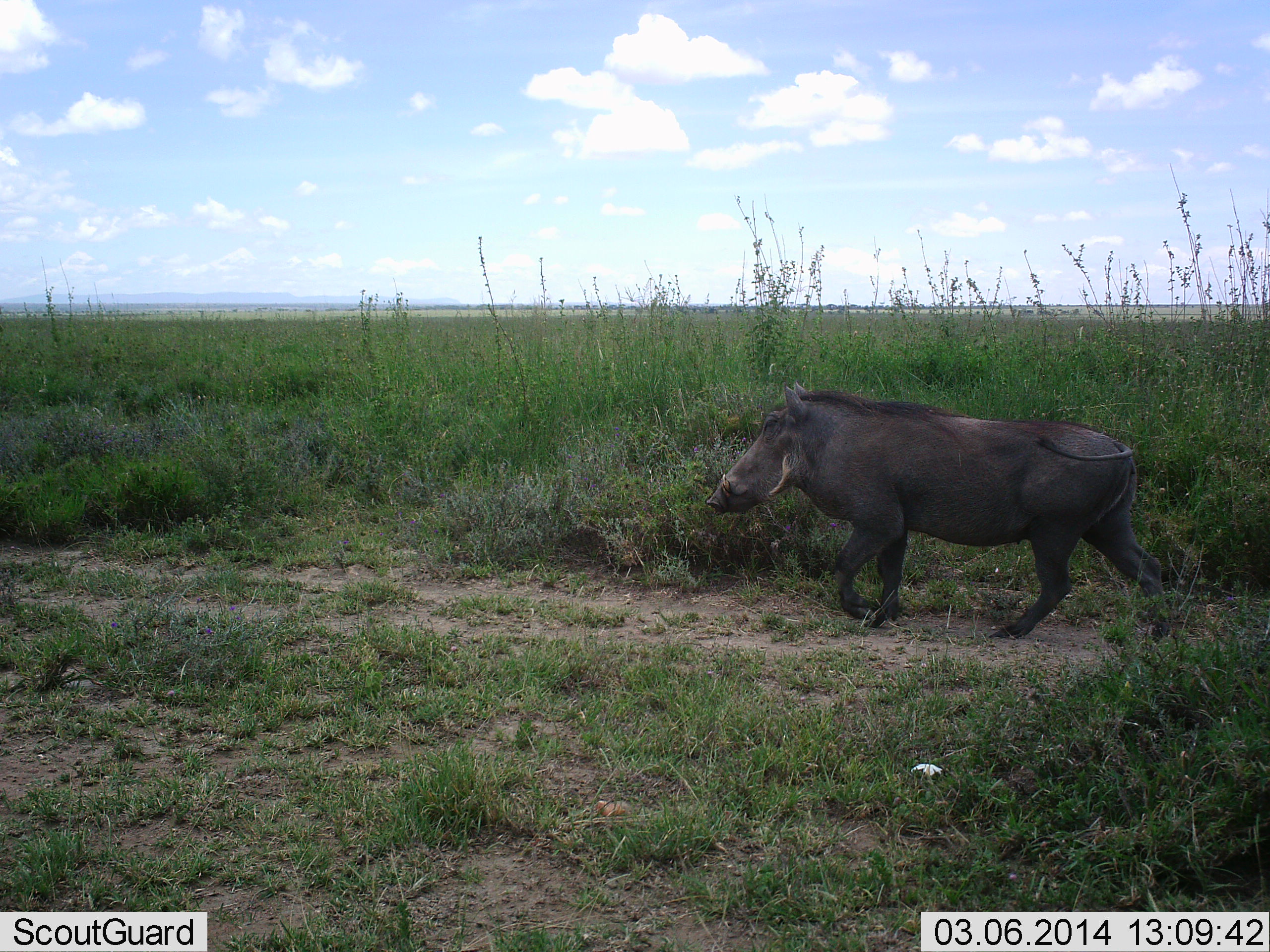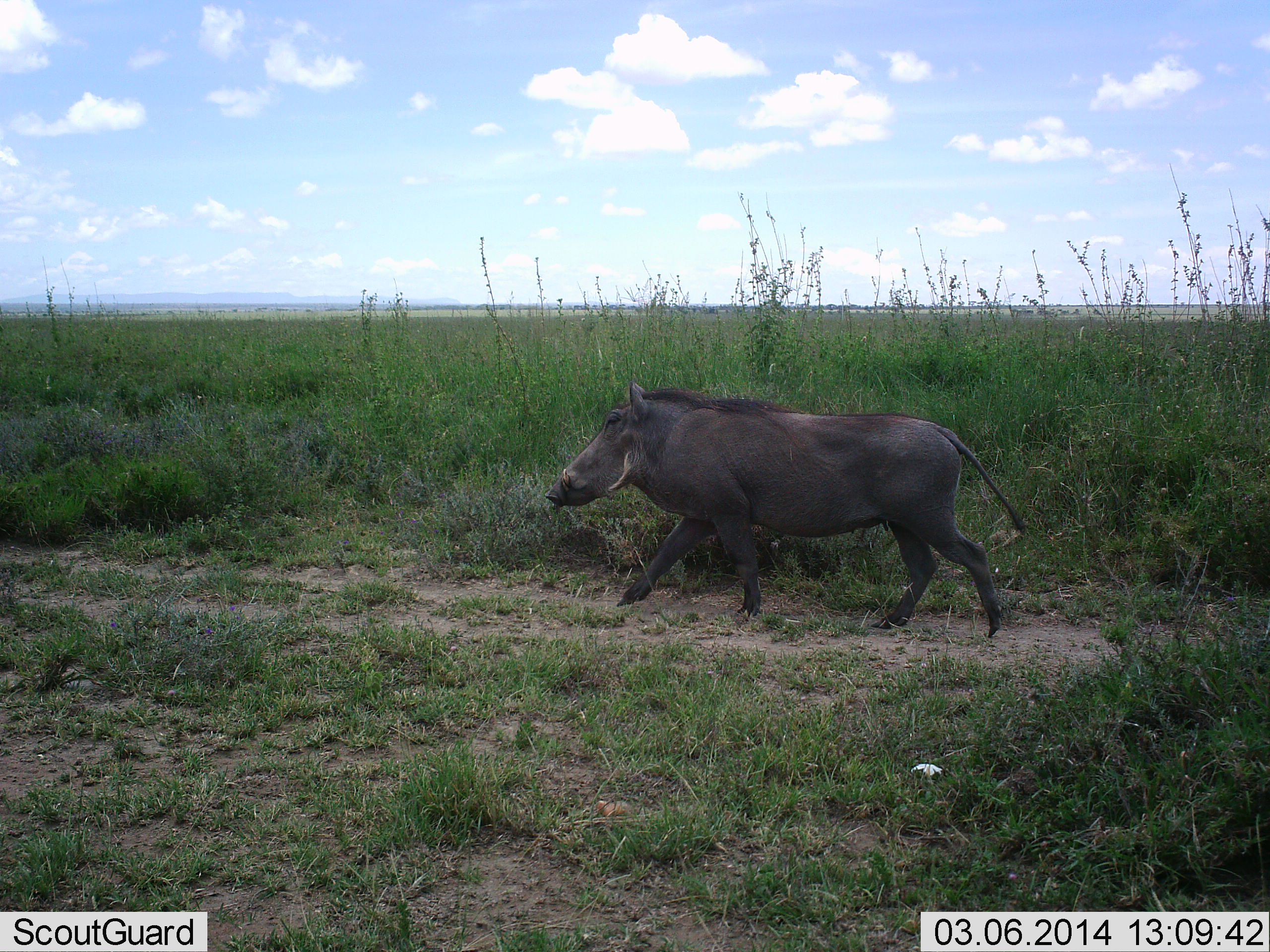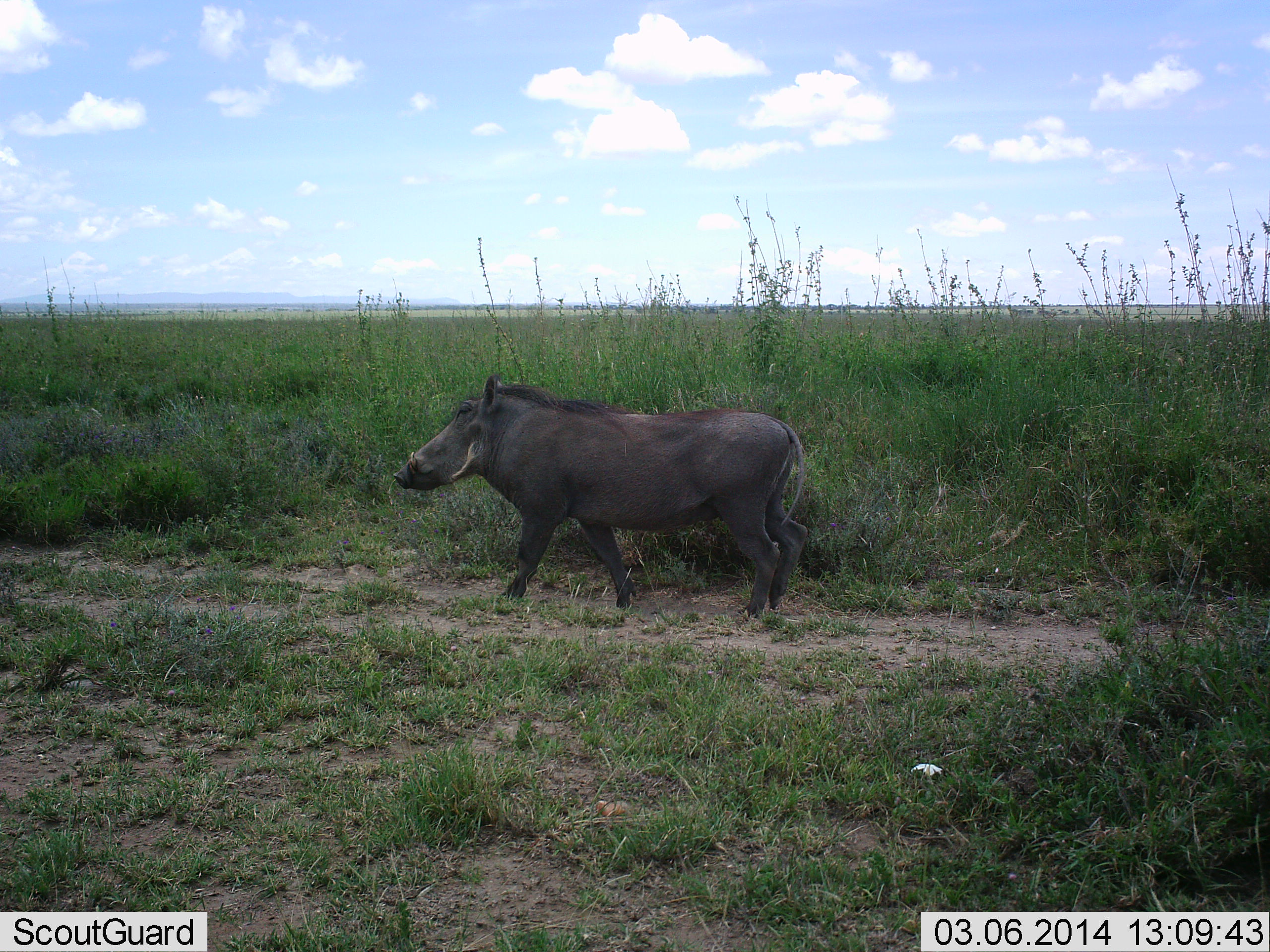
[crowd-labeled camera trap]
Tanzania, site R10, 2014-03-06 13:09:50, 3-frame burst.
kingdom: Animalia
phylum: Chordata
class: Mammalia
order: Artiodactyla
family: Suidae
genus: Phacochoerus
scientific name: Phacochoerus africanus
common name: warthog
Warthog (Phacochoerus africanus), count 1. Behavior (volunteer vote fractions): standing 0%, resting 0%, moving 100%, interacting 0%. Young present (vote fraction): 0%. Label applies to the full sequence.